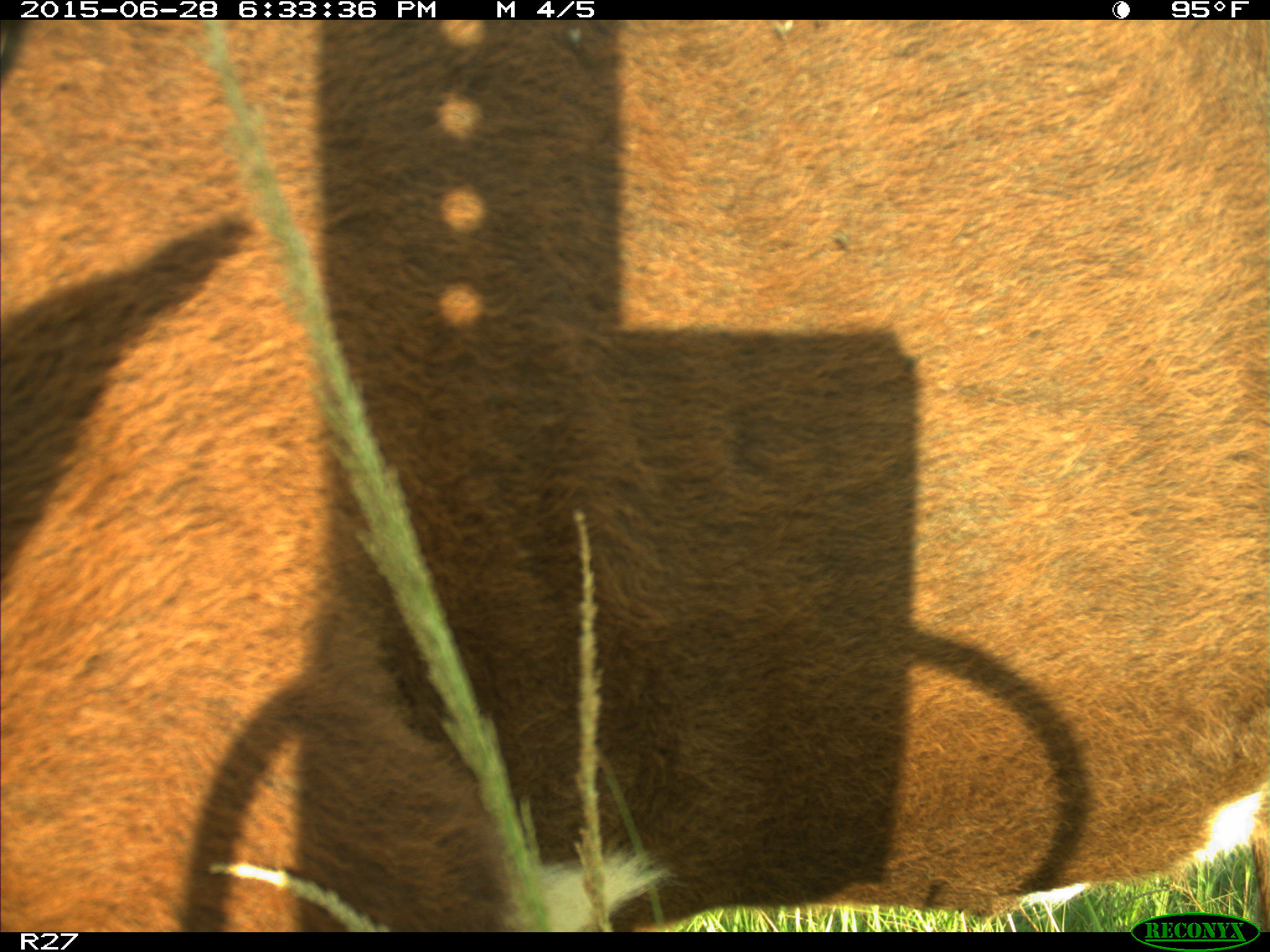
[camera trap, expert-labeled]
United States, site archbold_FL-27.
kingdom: Animalia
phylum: Chordata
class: Mammalia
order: Artiodactyla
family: Bovidae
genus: Bos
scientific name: Bos taurus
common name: domestic cow